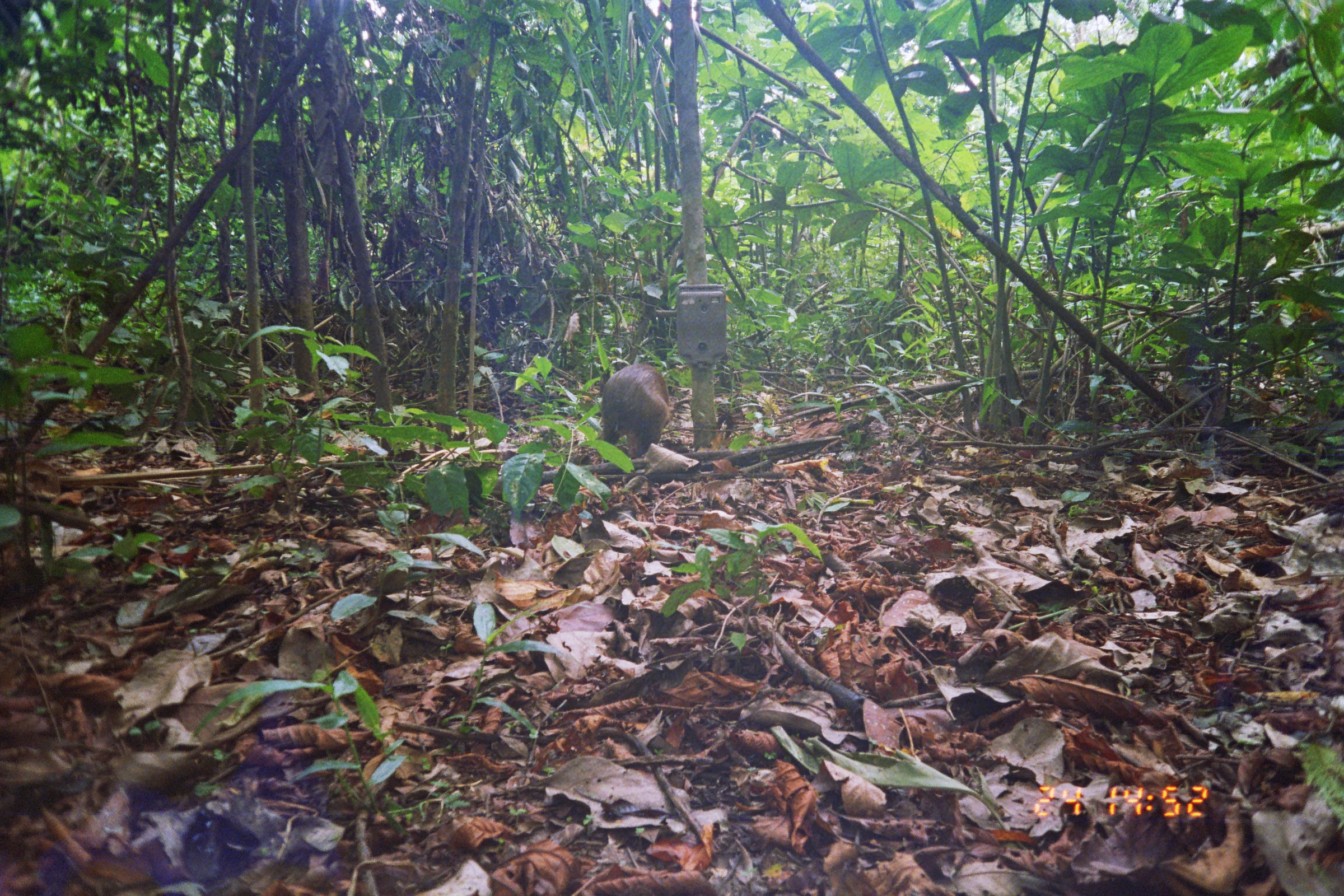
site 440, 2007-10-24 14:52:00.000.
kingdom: Animalia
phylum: Chordata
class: Mammalia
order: Rodentia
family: Dasyproctidae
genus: Dasyprocta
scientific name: Dasyprocta punctata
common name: central american agouti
Dasyprocta punctata (central american agouti).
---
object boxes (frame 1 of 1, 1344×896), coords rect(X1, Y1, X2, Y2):
dasyprocta punctata: rect(600, 363, 672, 459)